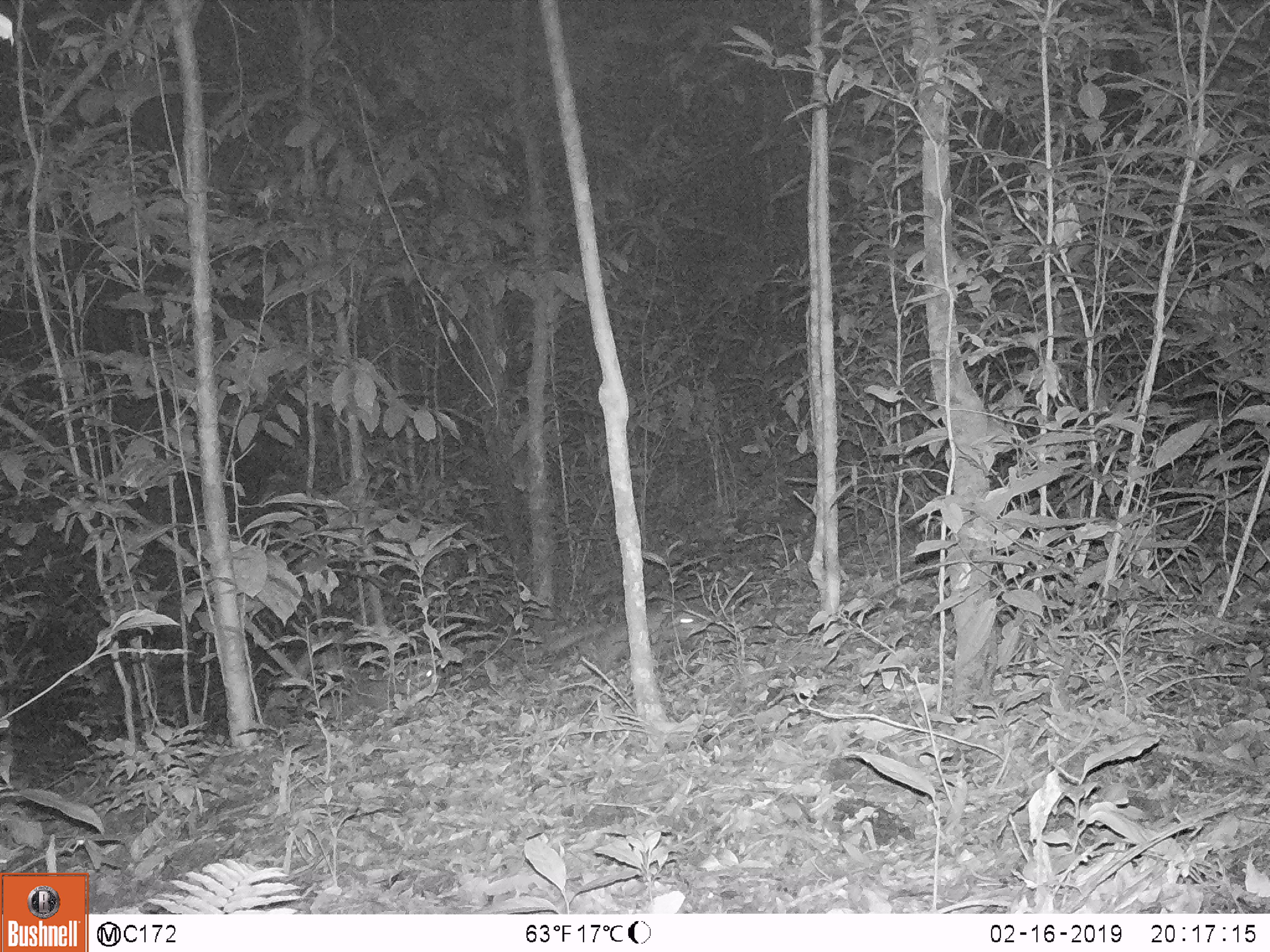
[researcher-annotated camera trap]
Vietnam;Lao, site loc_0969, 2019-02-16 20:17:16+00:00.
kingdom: Animalia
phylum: Chordata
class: Mammalia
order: Carnivora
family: Mustelidae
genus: Melogale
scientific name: Melogale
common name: ferret badger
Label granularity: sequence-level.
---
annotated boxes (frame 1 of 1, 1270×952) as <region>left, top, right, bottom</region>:
ferret badger: <region>547, 605, 700, 674</region>